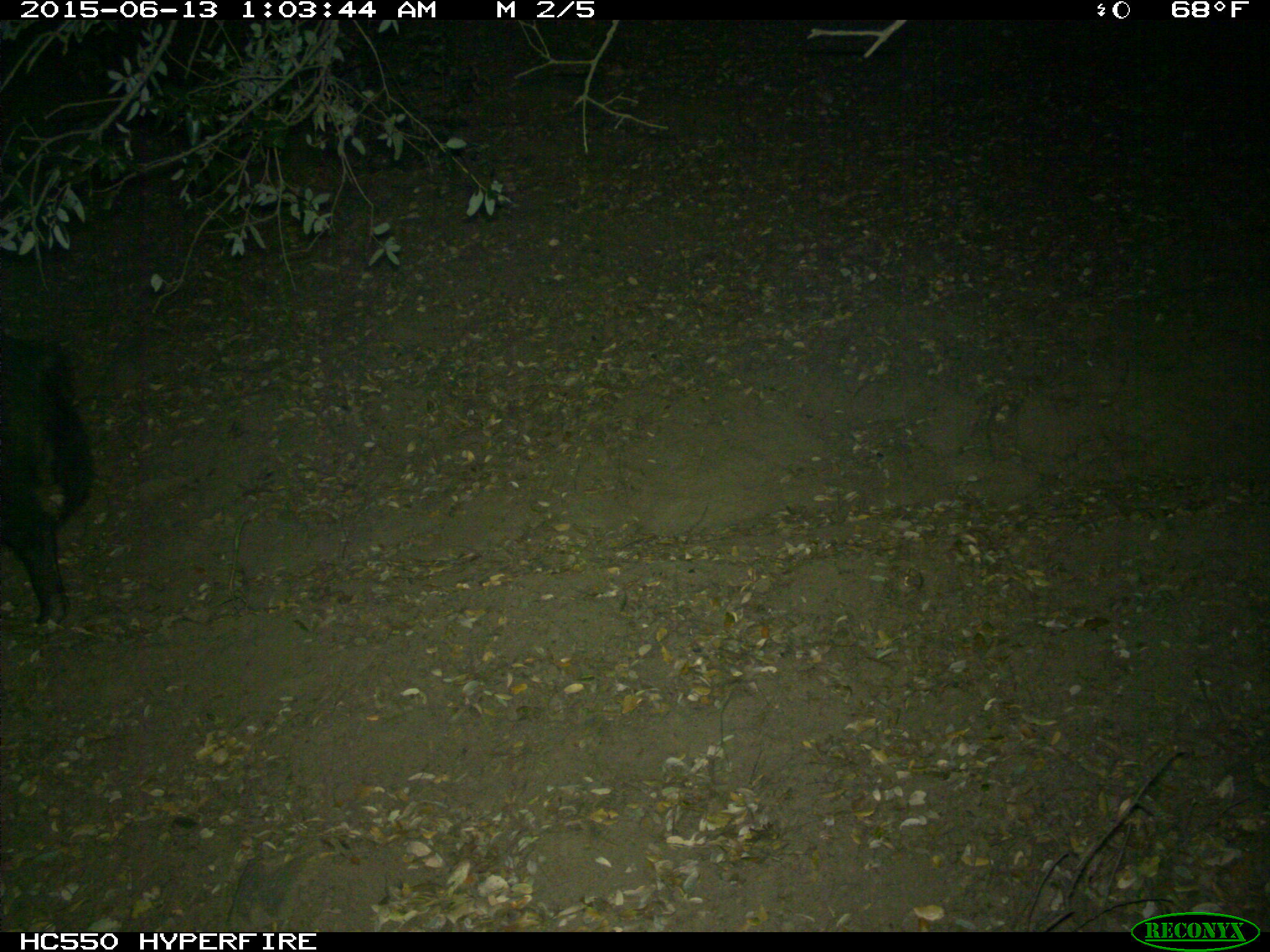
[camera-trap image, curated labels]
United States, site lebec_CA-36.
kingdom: Animalia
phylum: Chordata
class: Mammalia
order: Artiodactyla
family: Suidae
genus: Sus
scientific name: Sus scrofa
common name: wild boar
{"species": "Sus scrofa (wild boar)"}